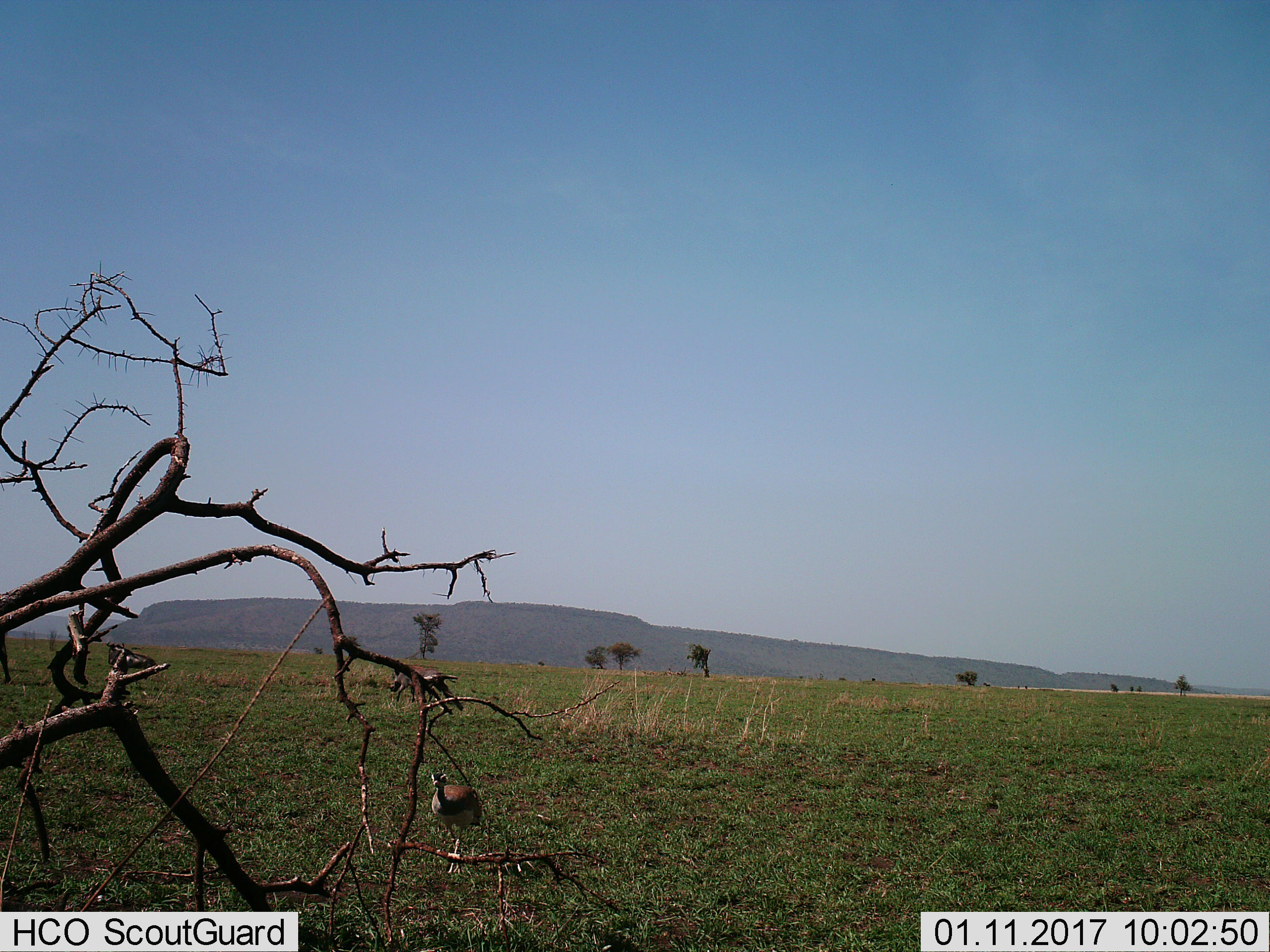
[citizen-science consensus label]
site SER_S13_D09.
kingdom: Animalia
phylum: Chordata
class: Aves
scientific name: Aves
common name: bird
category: birdother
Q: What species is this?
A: Birdother (bird) (Aves).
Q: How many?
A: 1.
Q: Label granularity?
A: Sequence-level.